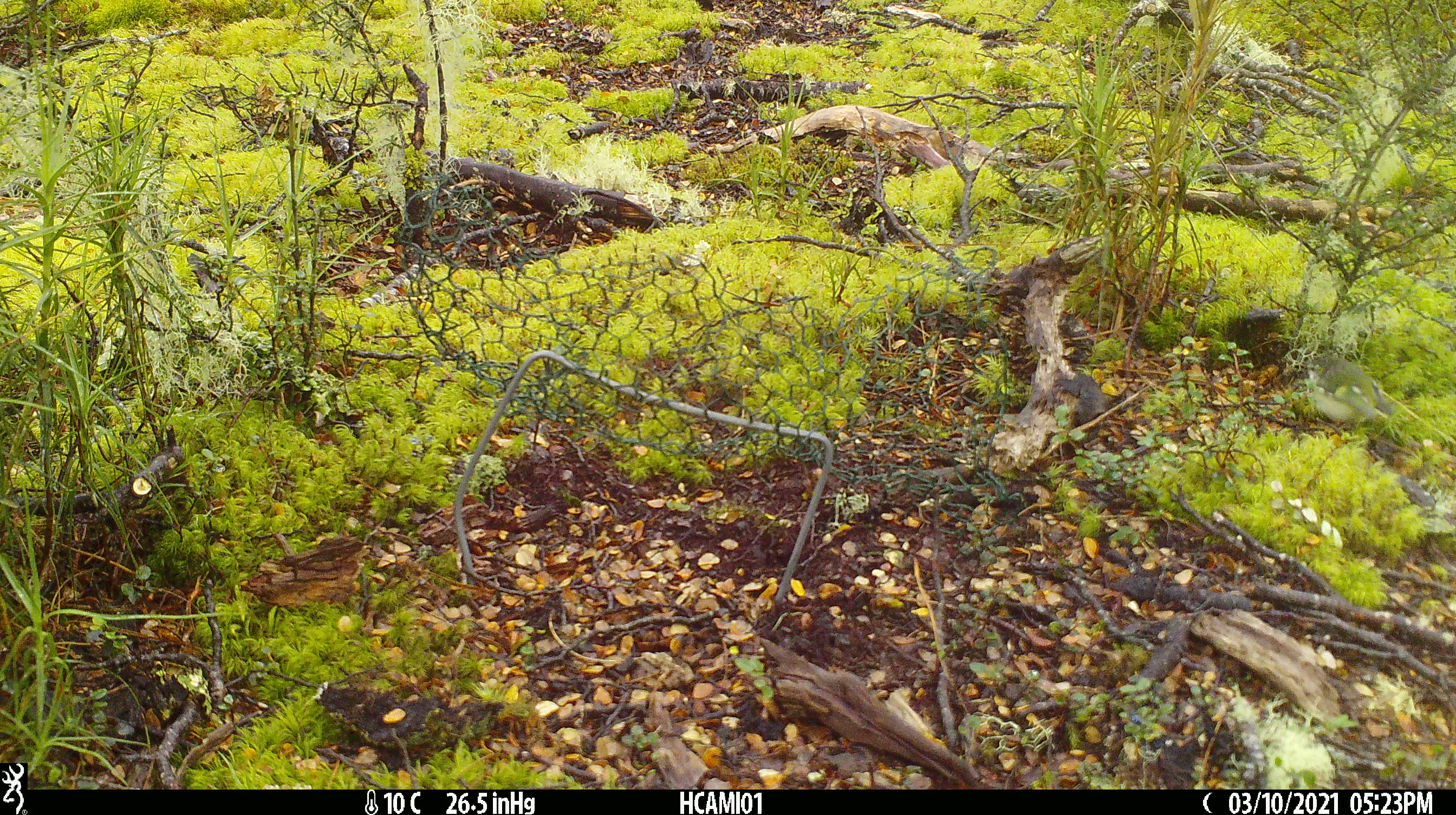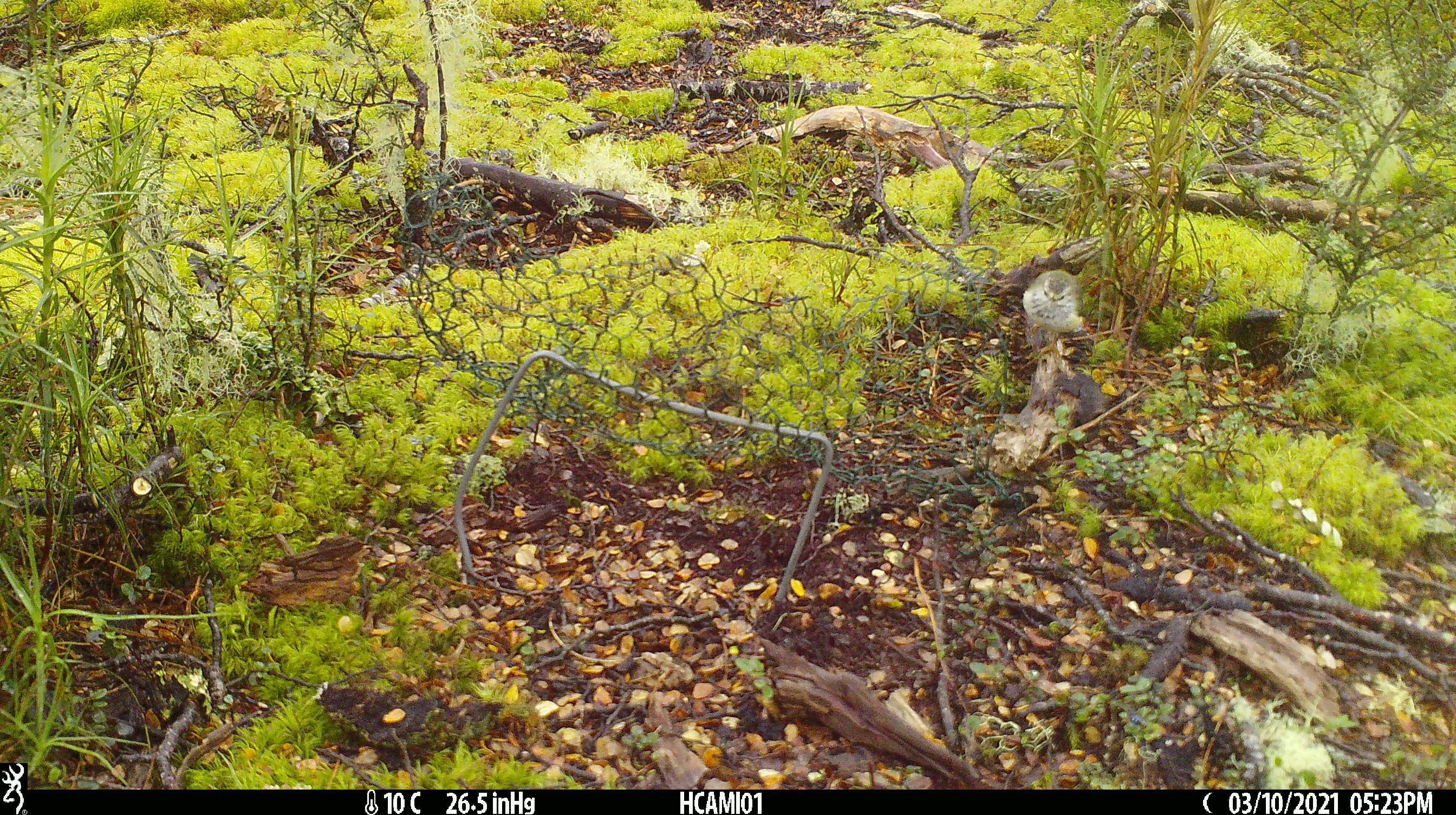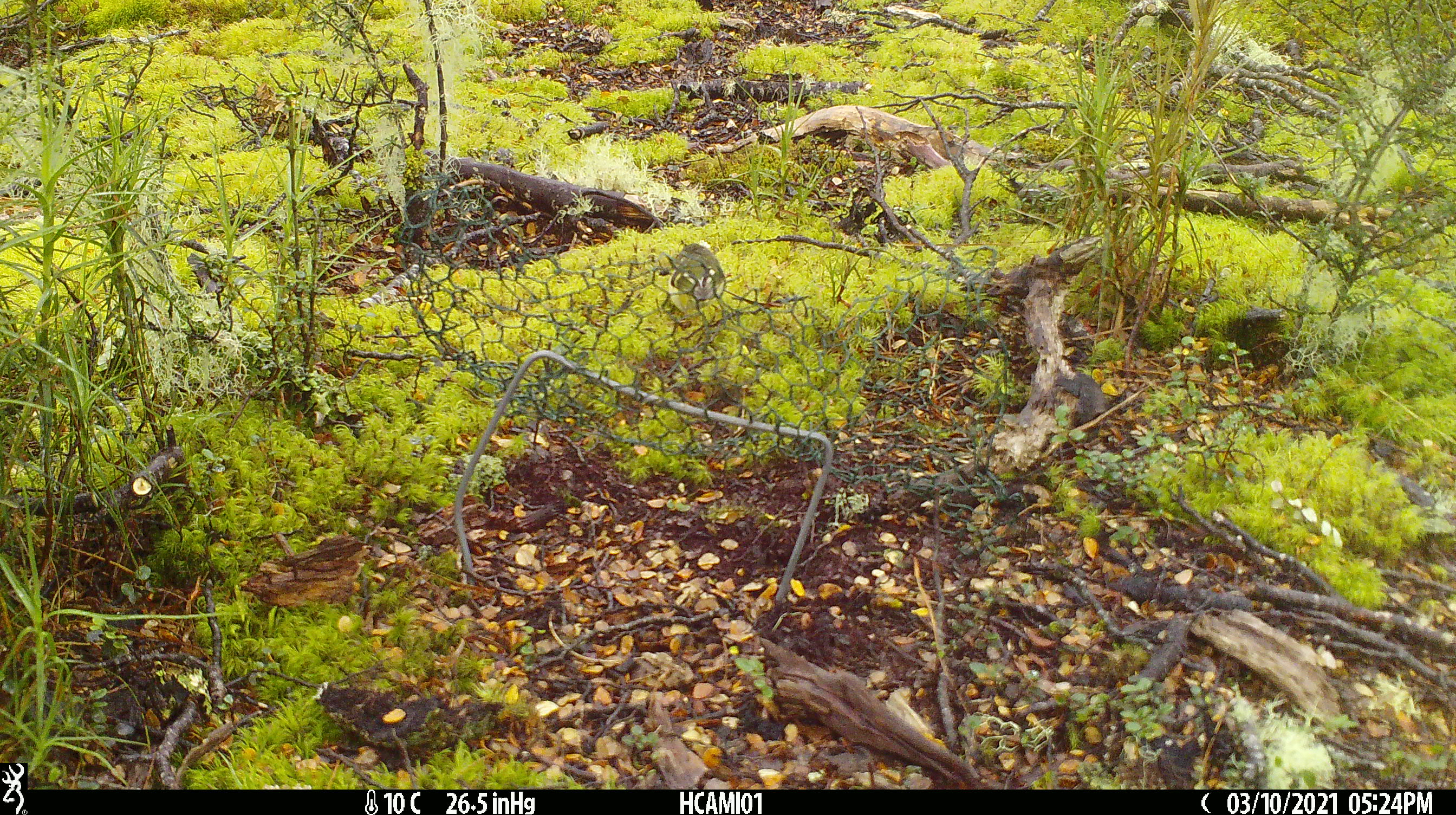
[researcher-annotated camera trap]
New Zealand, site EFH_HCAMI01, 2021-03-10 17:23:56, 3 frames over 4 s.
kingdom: Animalia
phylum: Chordata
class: Aves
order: Passeriformes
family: Acanthisittidae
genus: Acanthisitta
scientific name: Acanthisitta chloris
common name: rifleman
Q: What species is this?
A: Rifleman (Acanthisitta chloris).